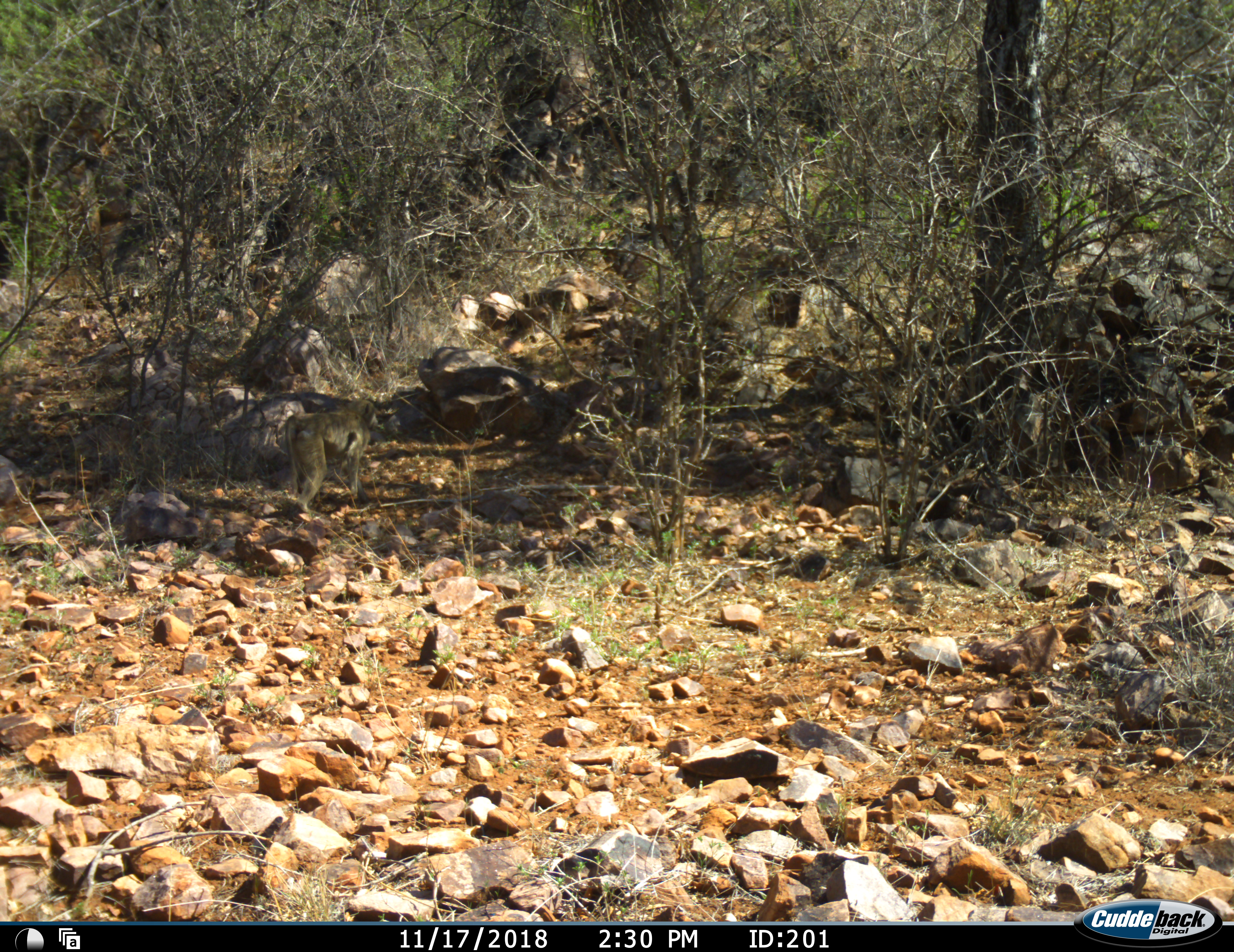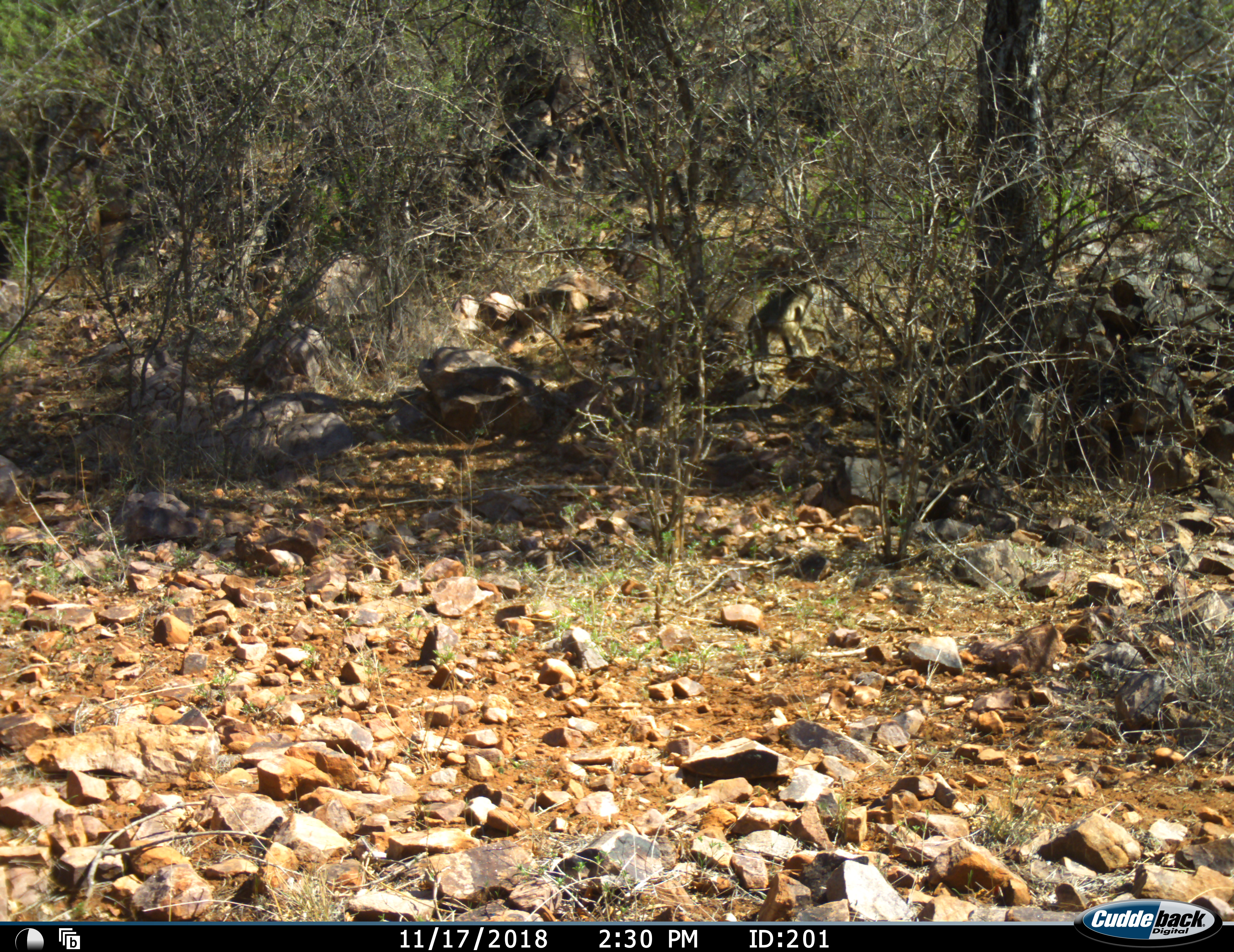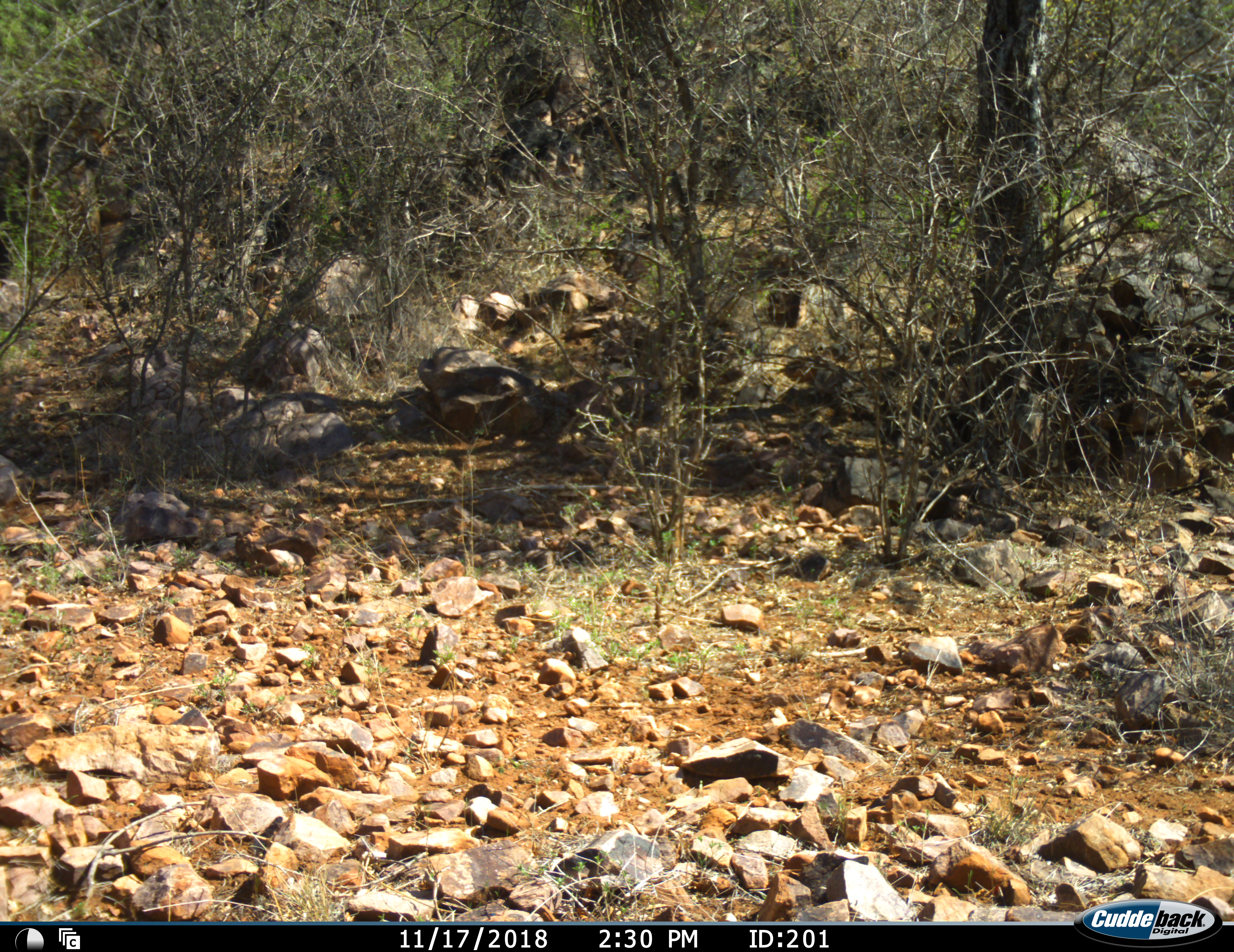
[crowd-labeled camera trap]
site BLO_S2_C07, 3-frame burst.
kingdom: Animalia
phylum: Chordata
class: Mammalia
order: Primates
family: Cercopithecidae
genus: Papio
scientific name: Papio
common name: baboon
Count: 1.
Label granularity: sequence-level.